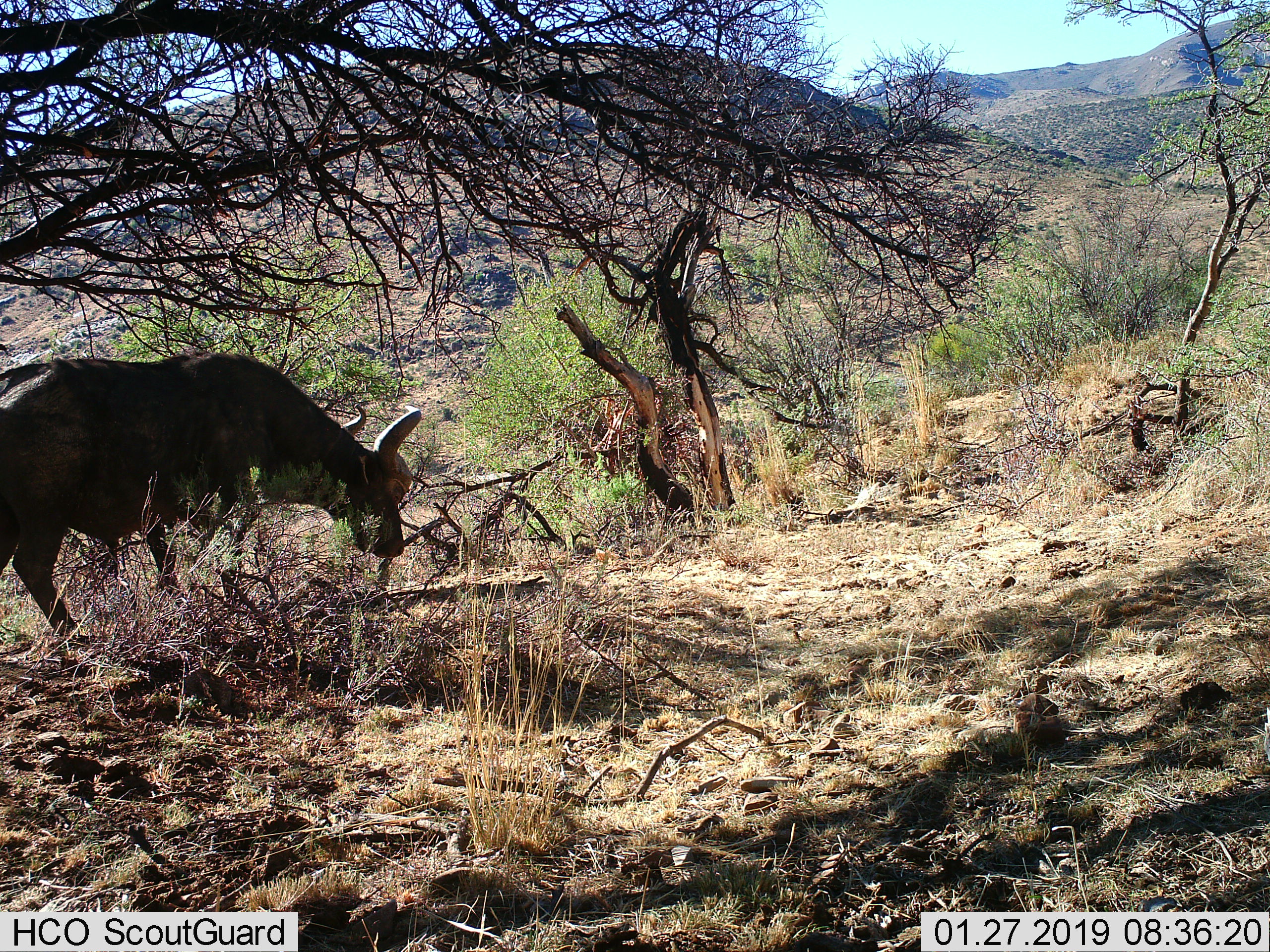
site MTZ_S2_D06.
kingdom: Animalia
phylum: Chordata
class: Mammalia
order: Artiodactyla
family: Bovidae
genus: Syncerus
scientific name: Syncerus caffer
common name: african buffalo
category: buffalo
Buffalo (african buffalo) (Syncerus caffer), count 1. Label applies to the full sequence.